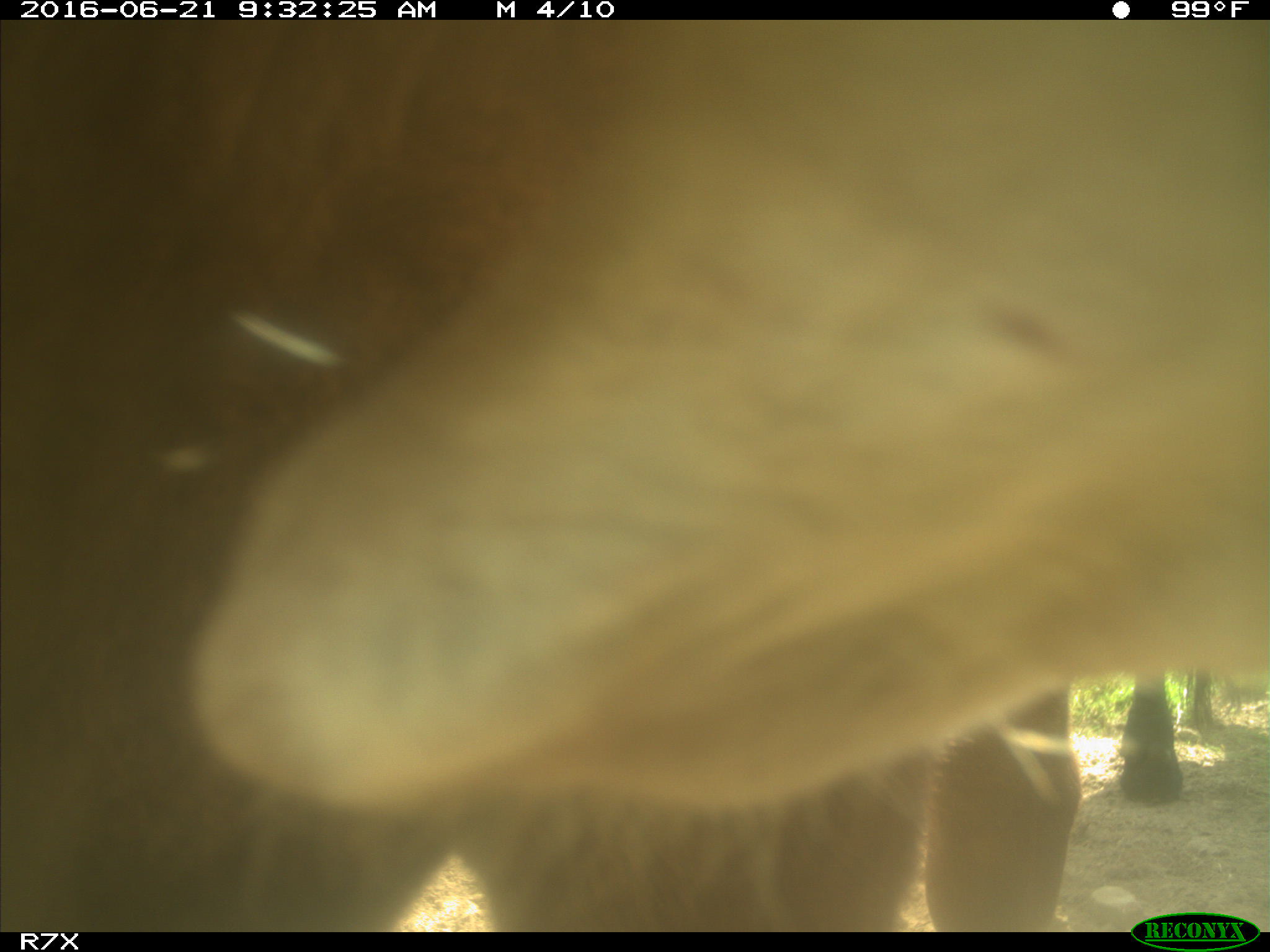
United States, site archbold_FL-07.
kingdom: Animalia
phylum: Chordata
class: Mammalia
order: Artiodactyla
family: Bovidae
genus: Bos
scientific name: Bos taurus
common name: domestic cow